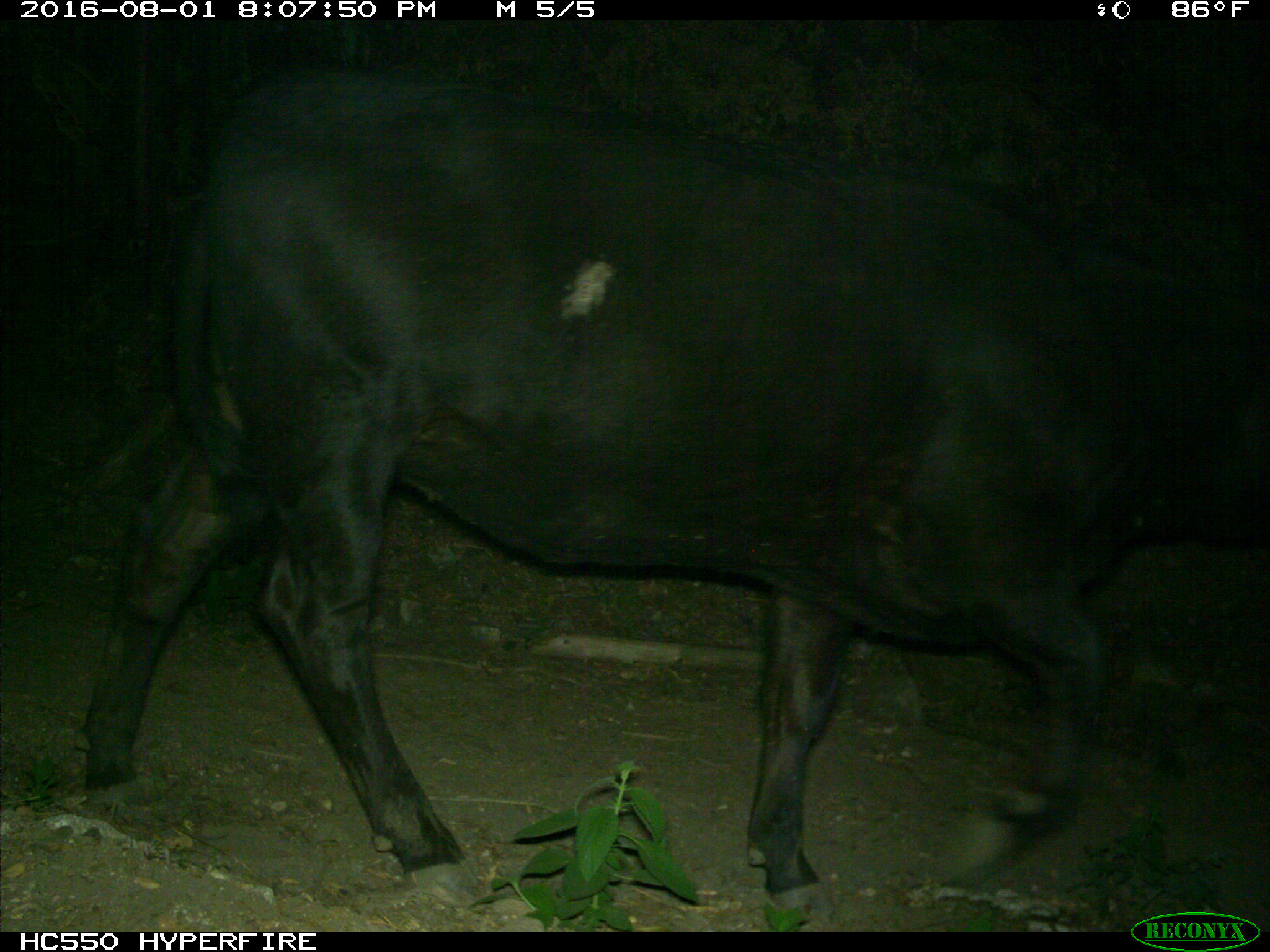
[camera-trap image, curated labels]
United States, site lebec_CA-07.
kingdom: Animalia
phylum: Chordata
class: Mammalia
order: Artiodactyla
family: Bovidae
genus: Bos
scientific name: Bos taurus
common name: domestic cow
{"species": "Bos taurus (domestic cow)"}